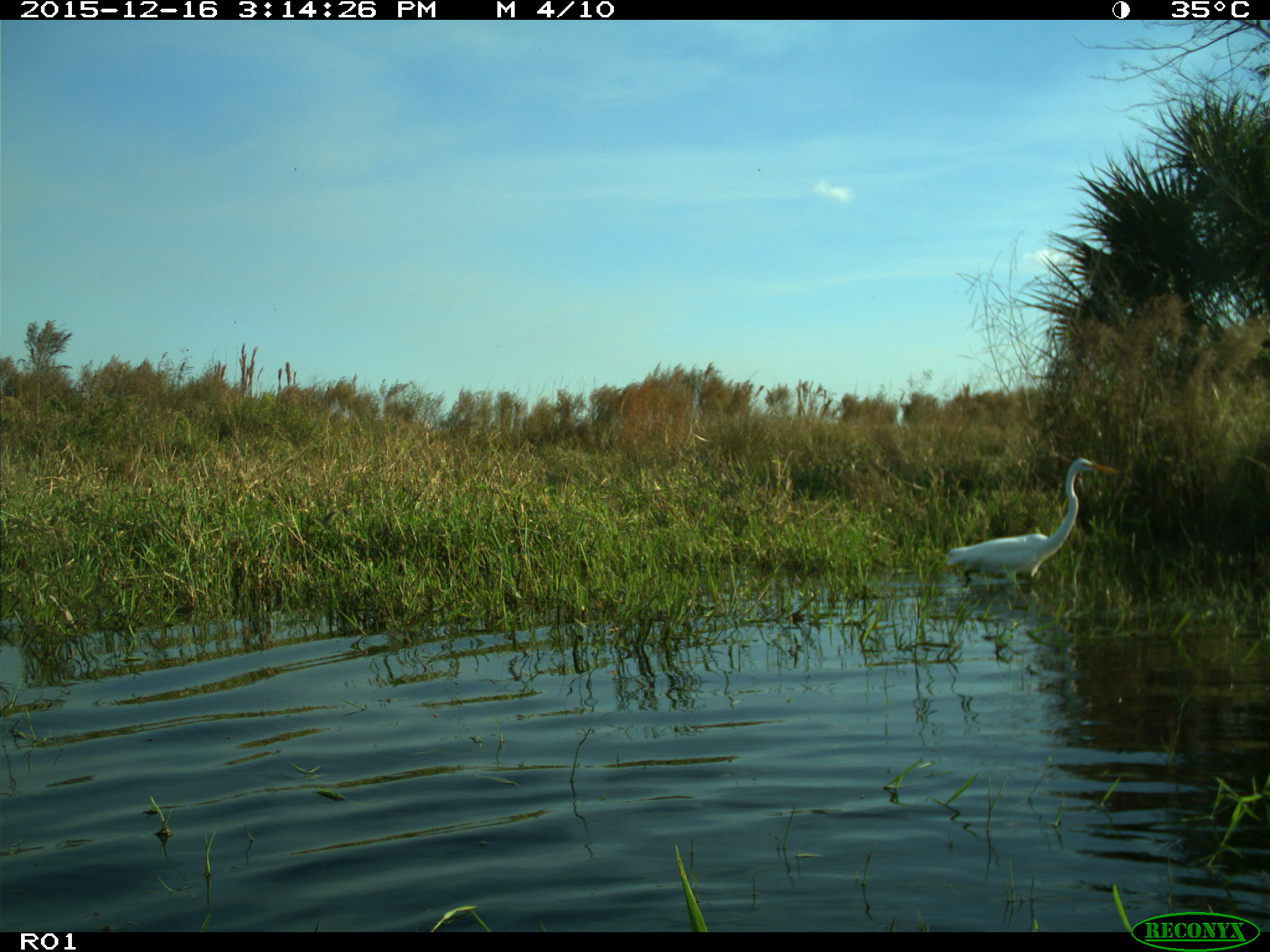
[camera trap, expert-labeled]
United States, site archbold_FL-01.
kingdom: Animalia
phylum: Chordata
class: Aves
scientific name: Aves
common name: birds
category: unidentified bird